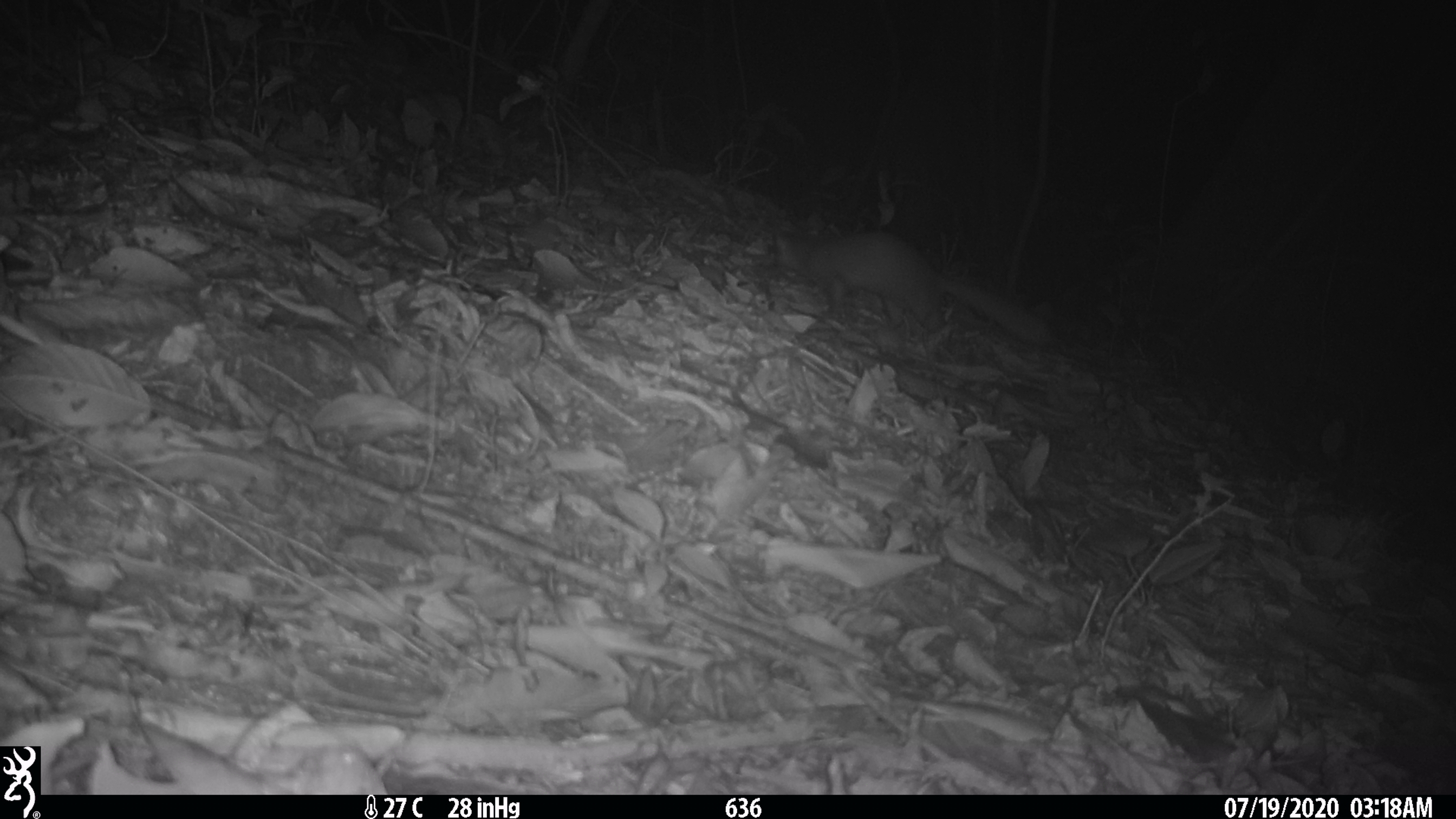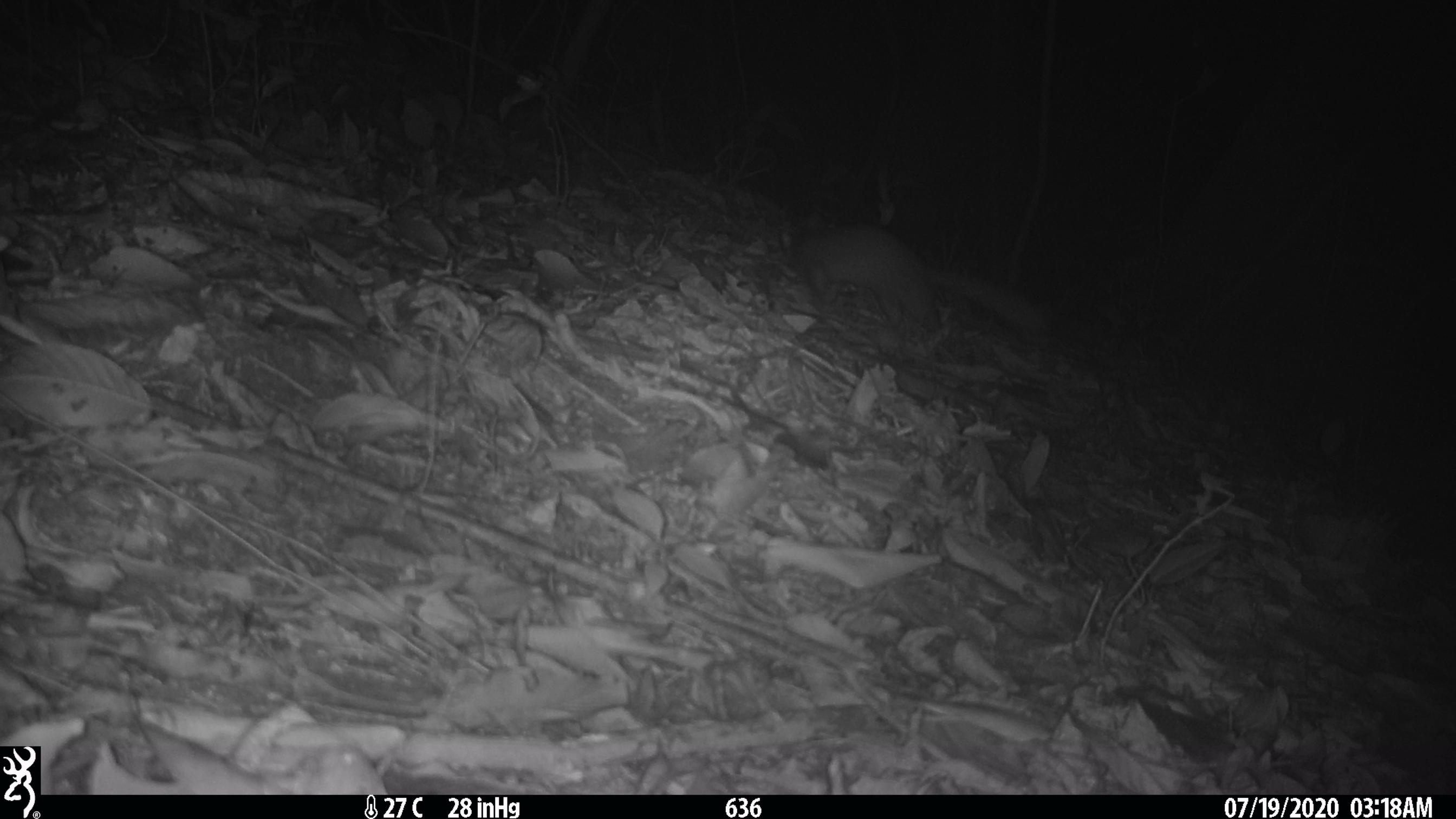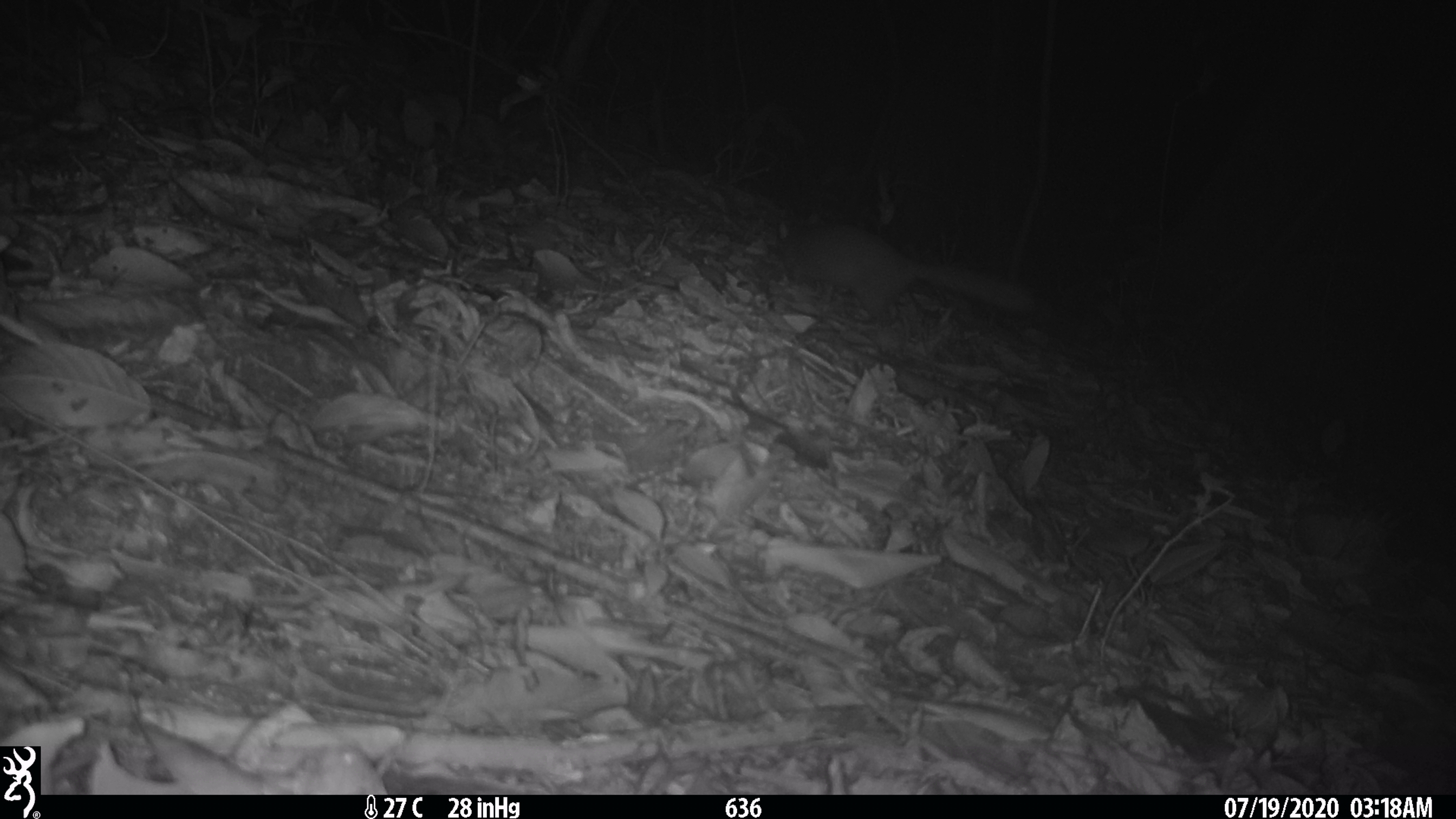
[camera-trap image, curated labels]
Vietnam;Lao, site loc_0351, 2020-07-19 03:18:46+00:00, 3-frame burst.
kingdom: Animalia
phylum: Chordata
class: Mammalia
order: Carnivora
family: Mustelidae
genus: Melogale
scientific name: Melogale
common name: ferret badger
Ferret badger (Melogale). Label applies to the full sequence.